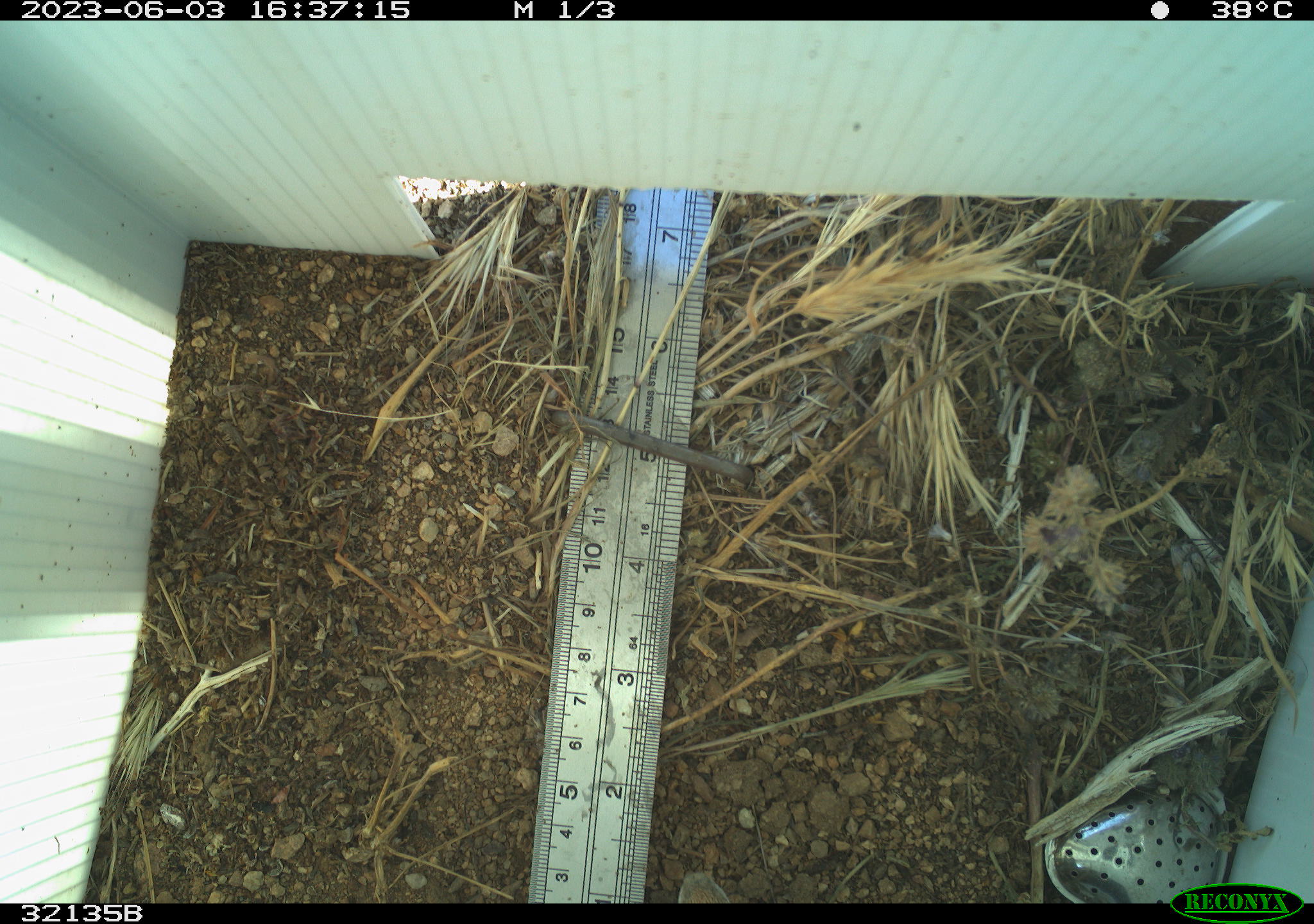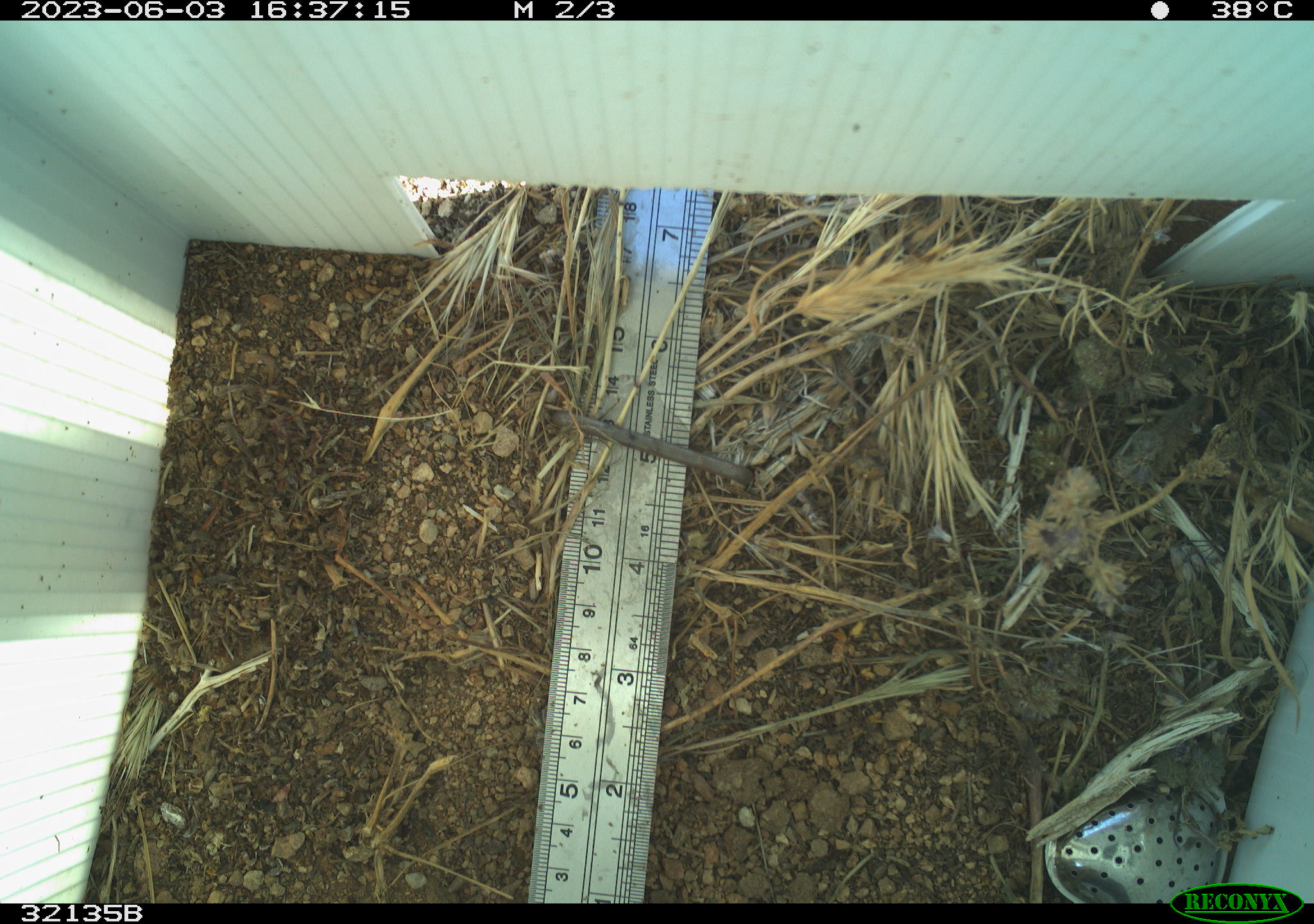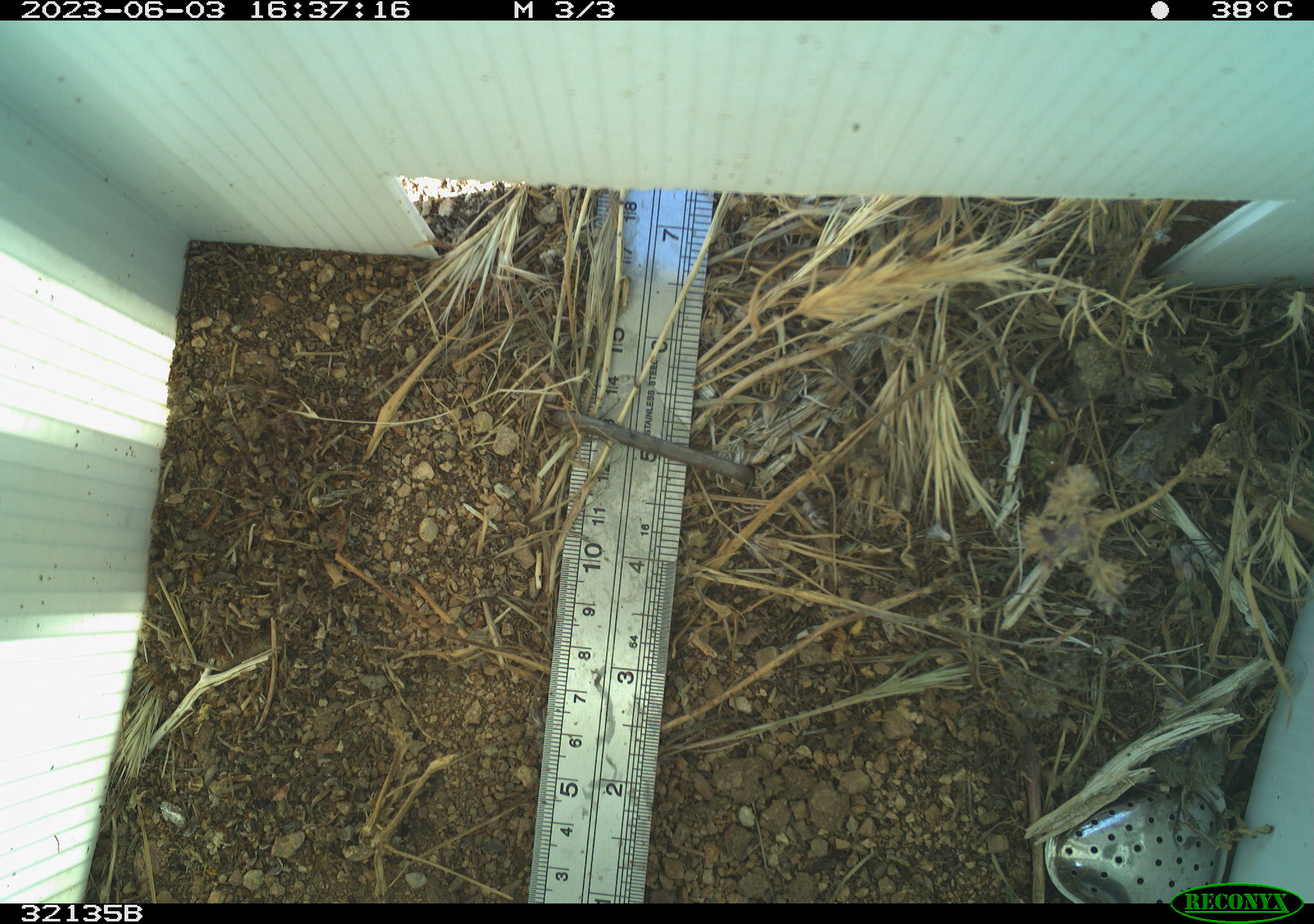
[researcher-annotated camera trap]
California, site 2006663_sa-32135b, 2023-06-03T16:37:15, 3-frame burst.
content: unidentified animal